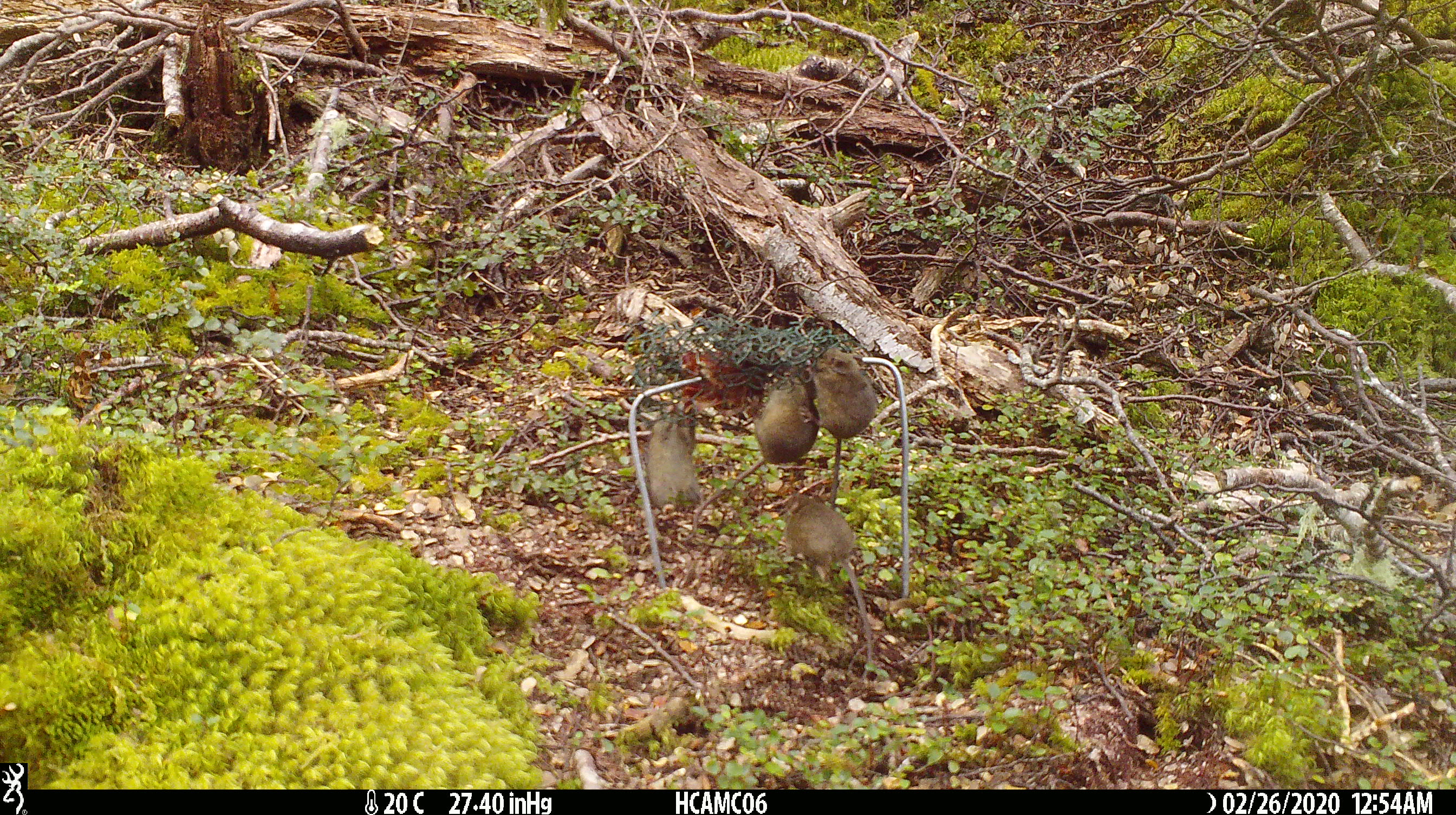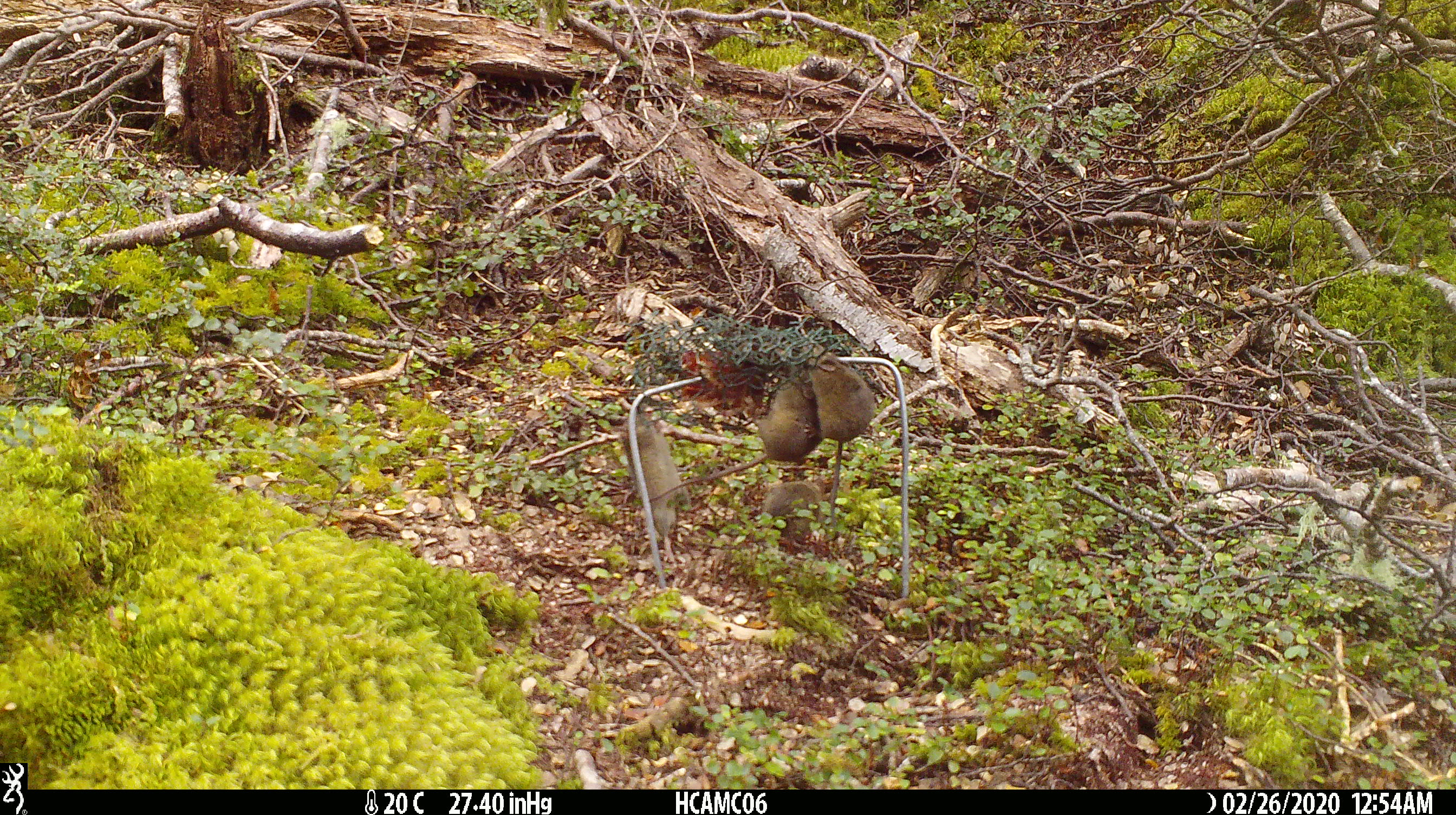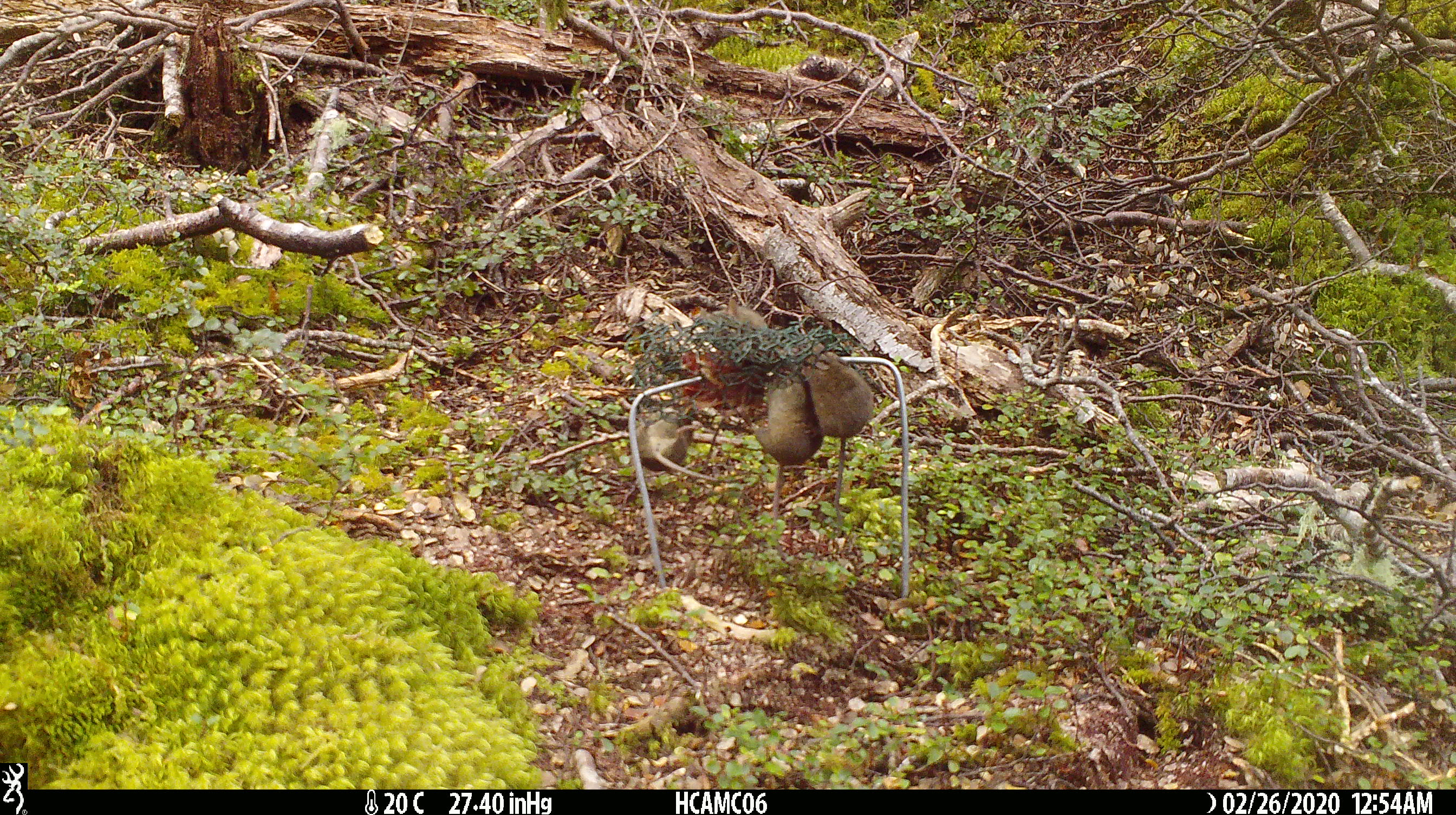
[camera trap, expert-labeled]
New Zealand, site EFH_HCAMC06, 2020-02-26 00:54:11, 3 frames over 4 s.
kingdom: Animalia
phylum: Chordata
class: Mammalia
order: Rodentia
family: Muridae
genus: Mus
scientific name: Mus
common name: mouse